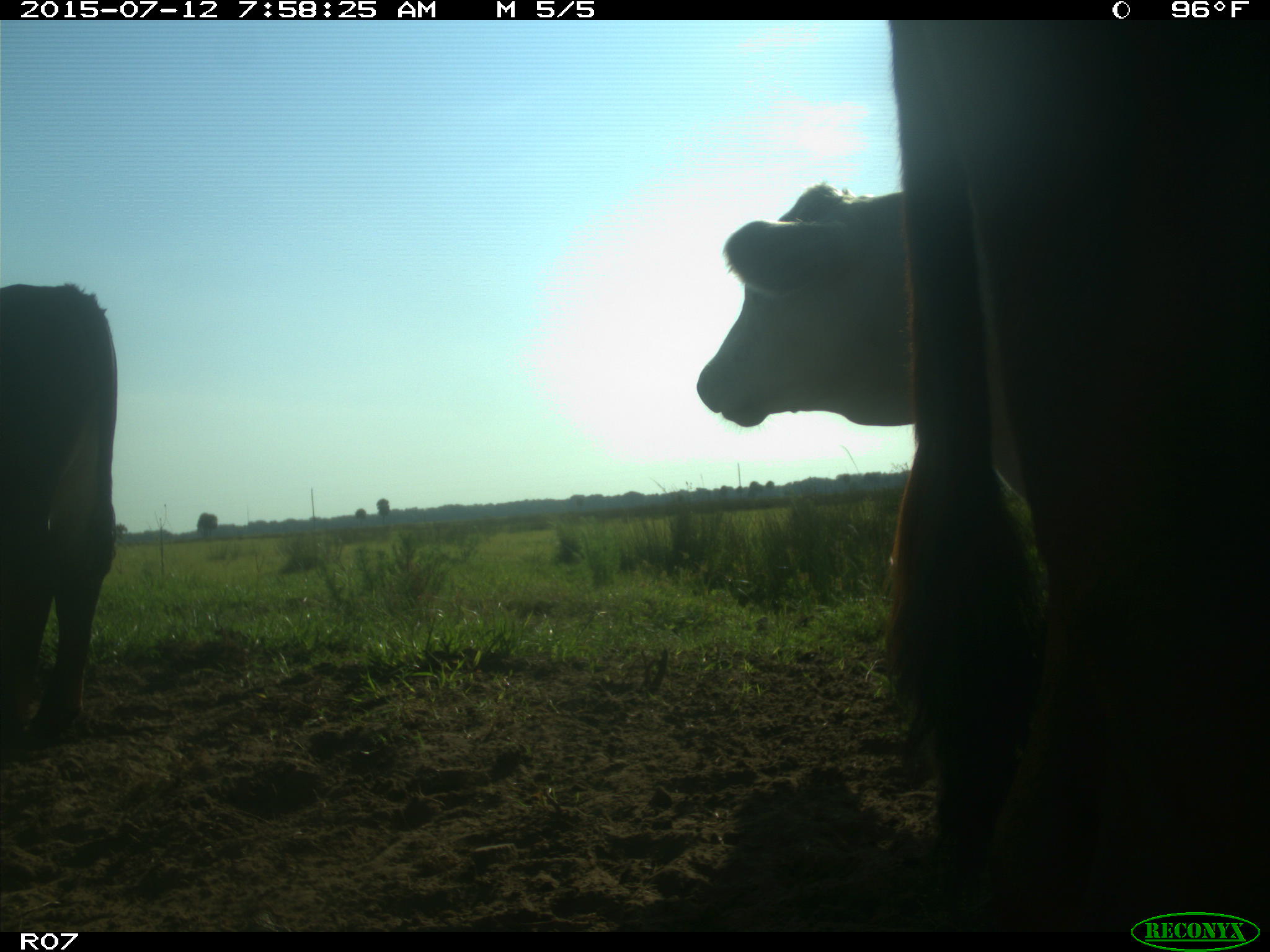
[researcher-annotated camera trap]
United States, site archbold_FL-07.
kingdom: Animalia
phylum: Chordata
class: Mammalia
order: Artiodactyla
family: Bovidae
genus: Bos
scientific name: Bos taurus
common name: domestic cow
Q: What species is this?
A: Bos taurus (domestic cow).